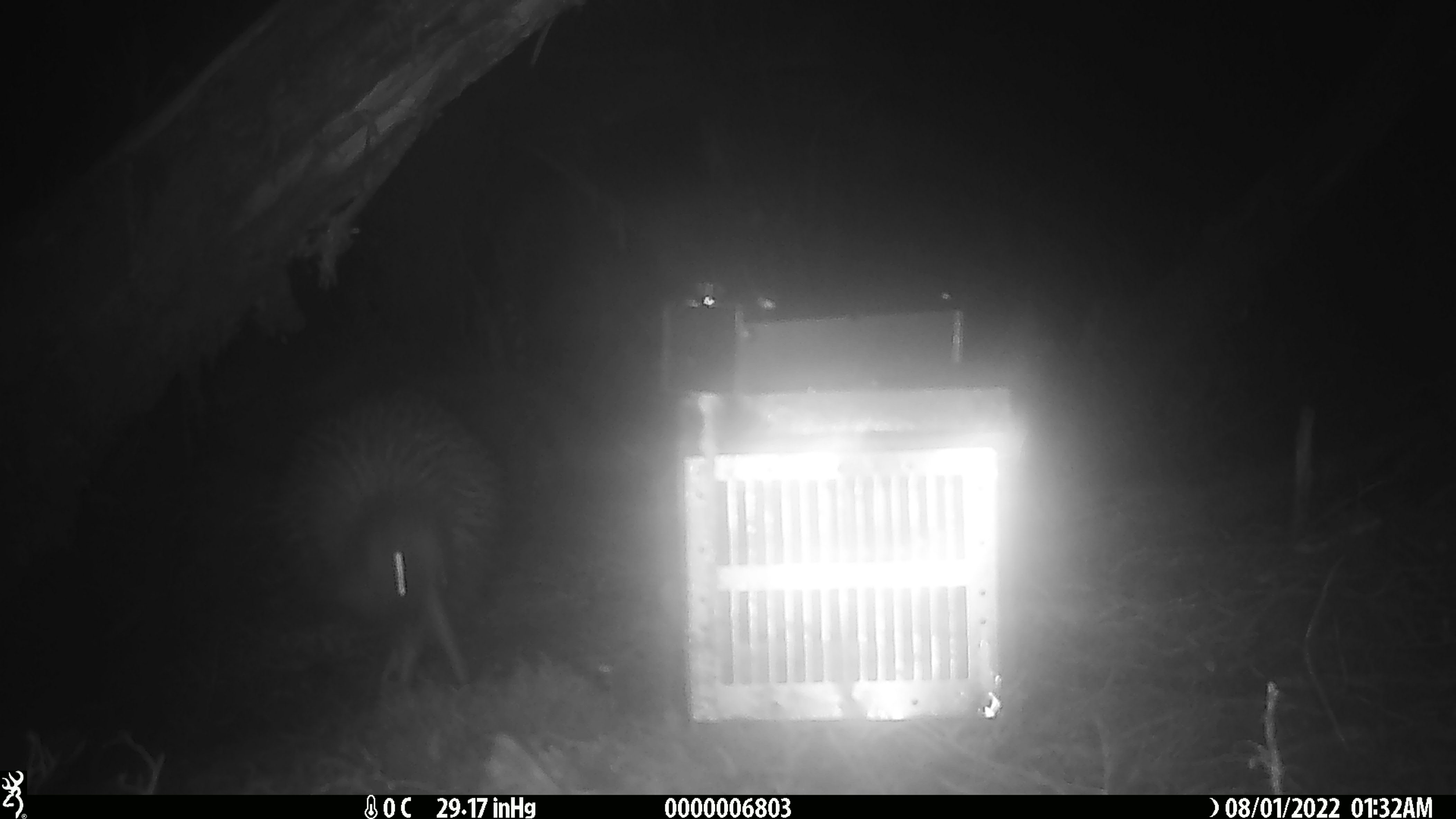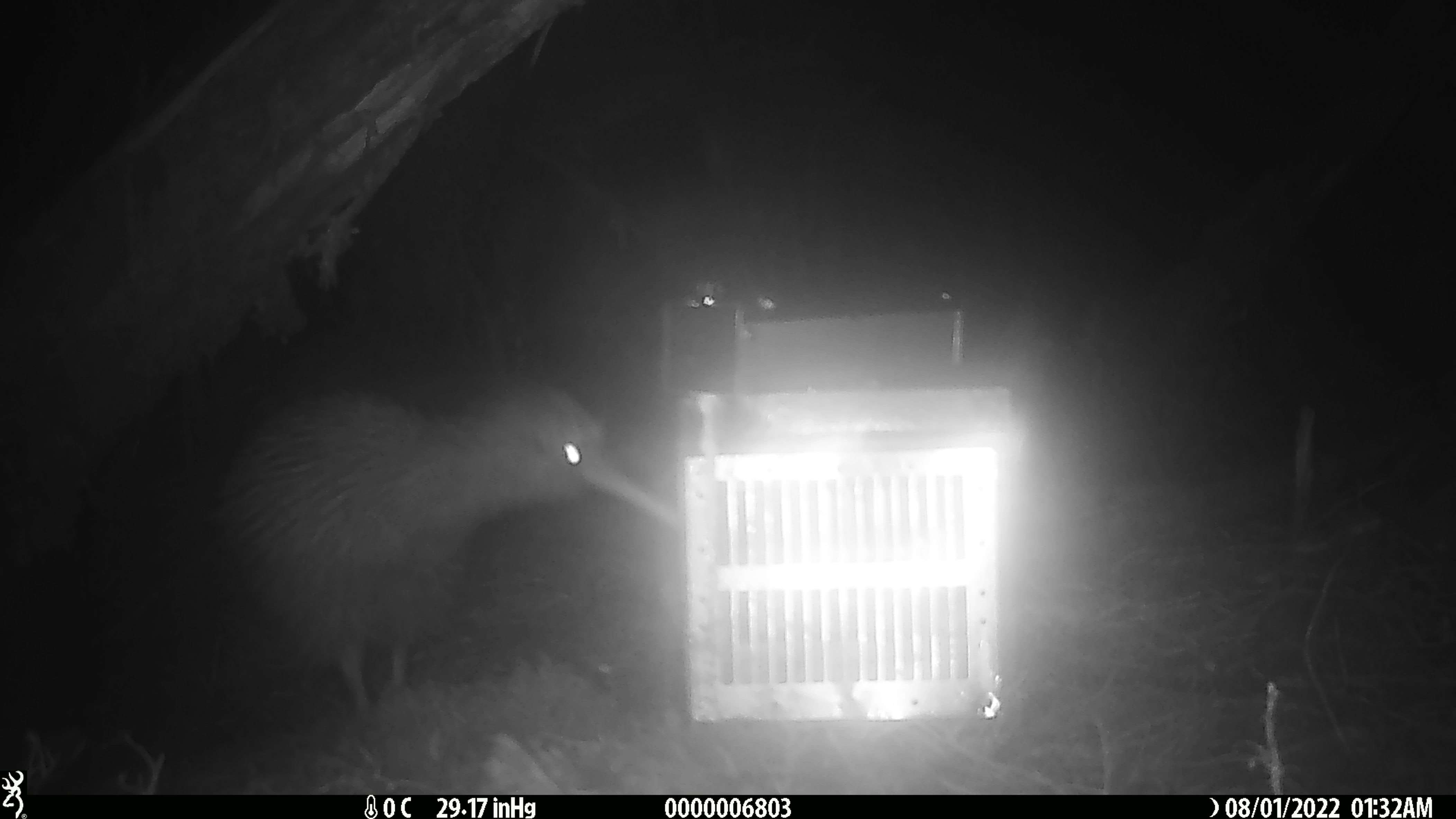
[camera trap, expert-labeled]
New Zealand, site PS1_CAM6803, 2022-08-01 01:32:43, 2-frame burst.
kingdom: Animalia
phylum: Chordata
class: Aves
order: Apterygiformes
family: Apterygidae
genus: Apteryx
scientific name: Apteryx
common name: kiwi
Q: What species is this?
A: Kiwi (Apteryx).